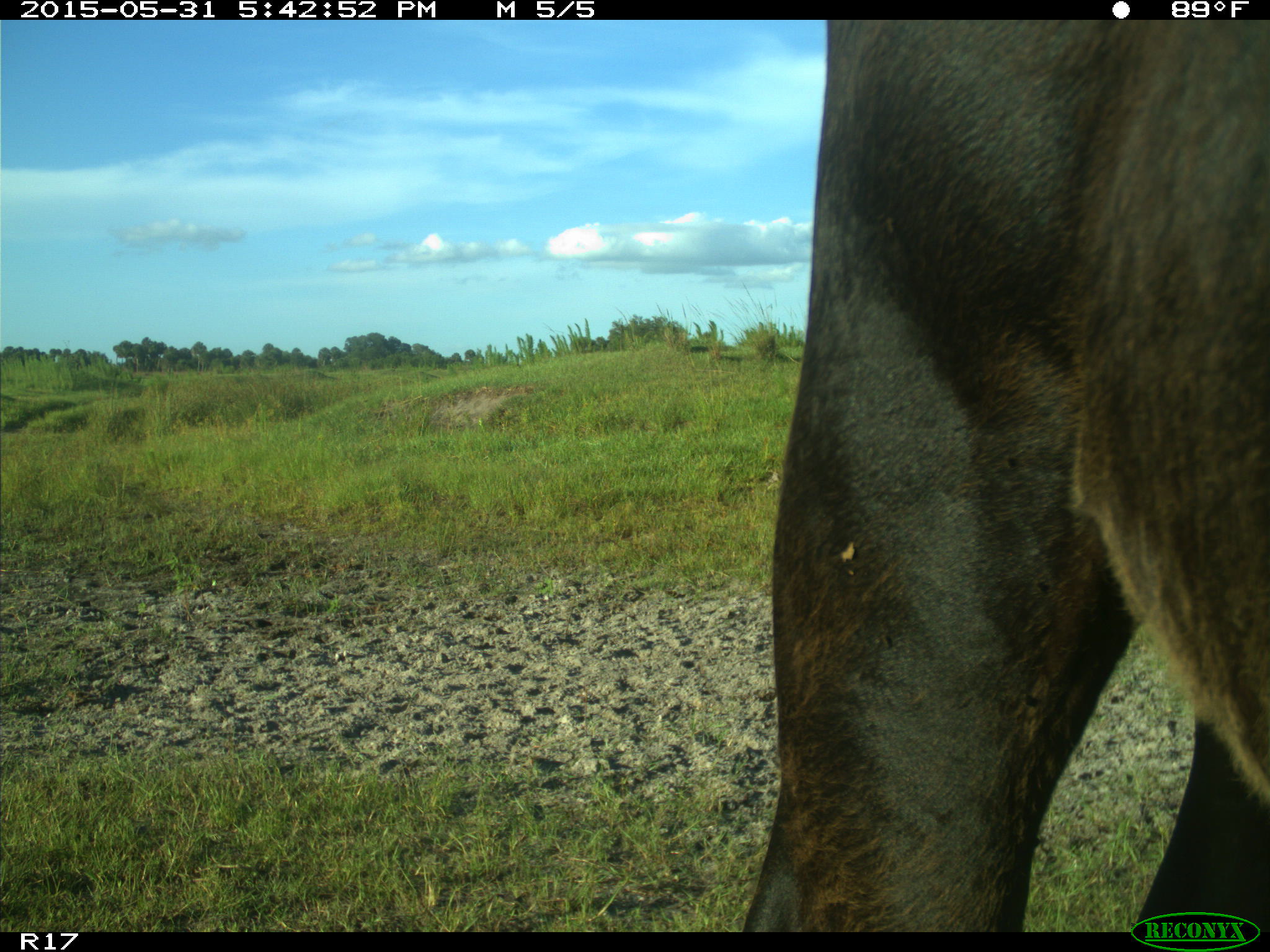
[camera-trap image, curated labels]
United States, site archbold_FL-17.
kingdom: Animalia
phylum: Chordata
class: Mammalia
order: Artiodactyla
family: Bovidae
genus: Bos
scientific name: Bos taurus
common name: domestic cow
Bos taurus (domestic cow).